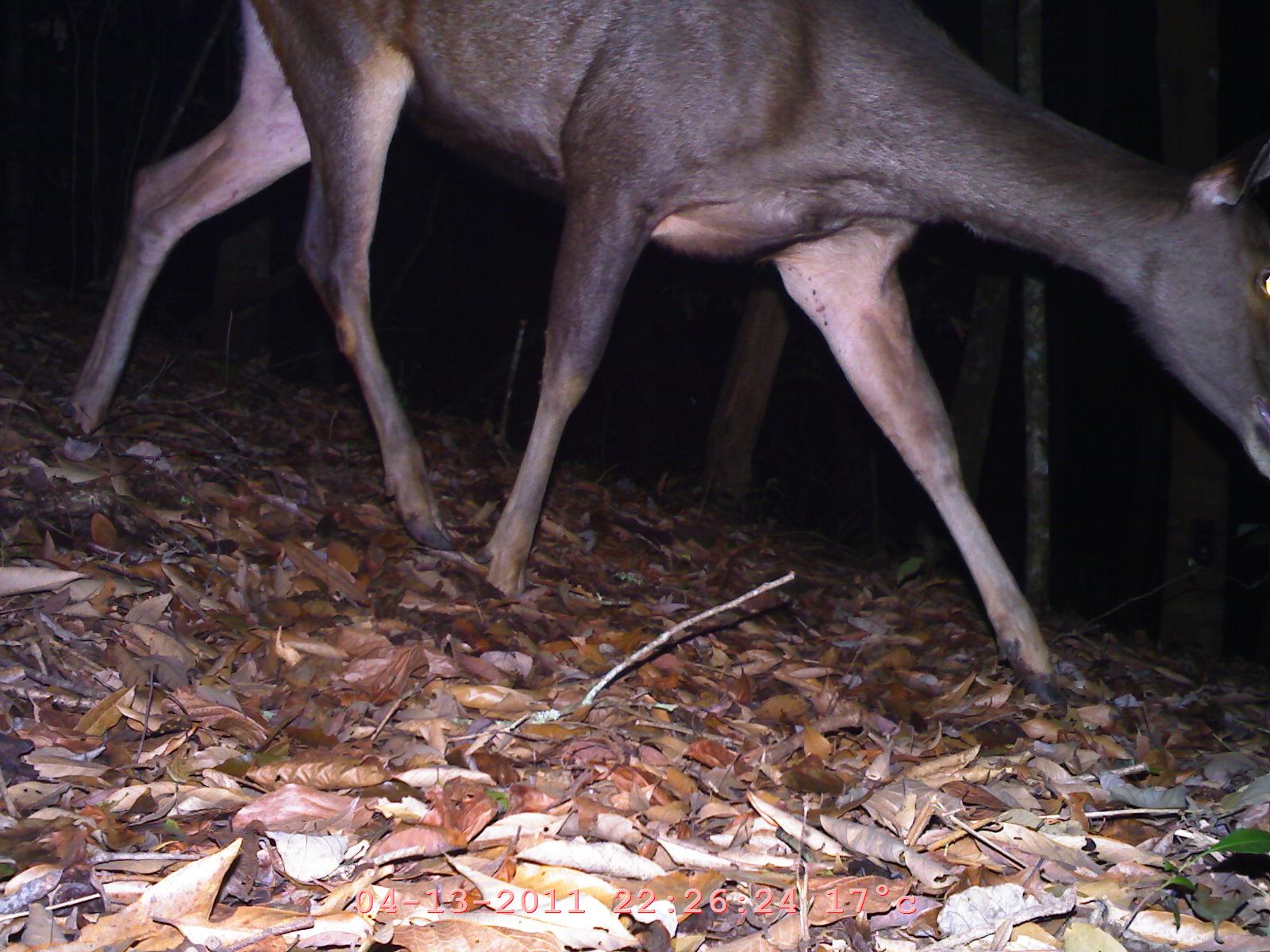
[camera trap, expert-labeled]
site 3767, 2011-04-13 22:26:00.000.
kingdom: Animalia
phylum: Chordata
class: Mammalia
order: Artiodactyla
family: Cervidae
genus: Rusa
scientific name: Rusa unicolor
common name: sambar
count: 1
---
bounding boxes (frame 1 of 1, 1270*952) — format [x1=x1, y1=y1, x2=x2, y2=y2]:
rusa unicolor: [x1=61, y1=1, x2=1265, y2=701]